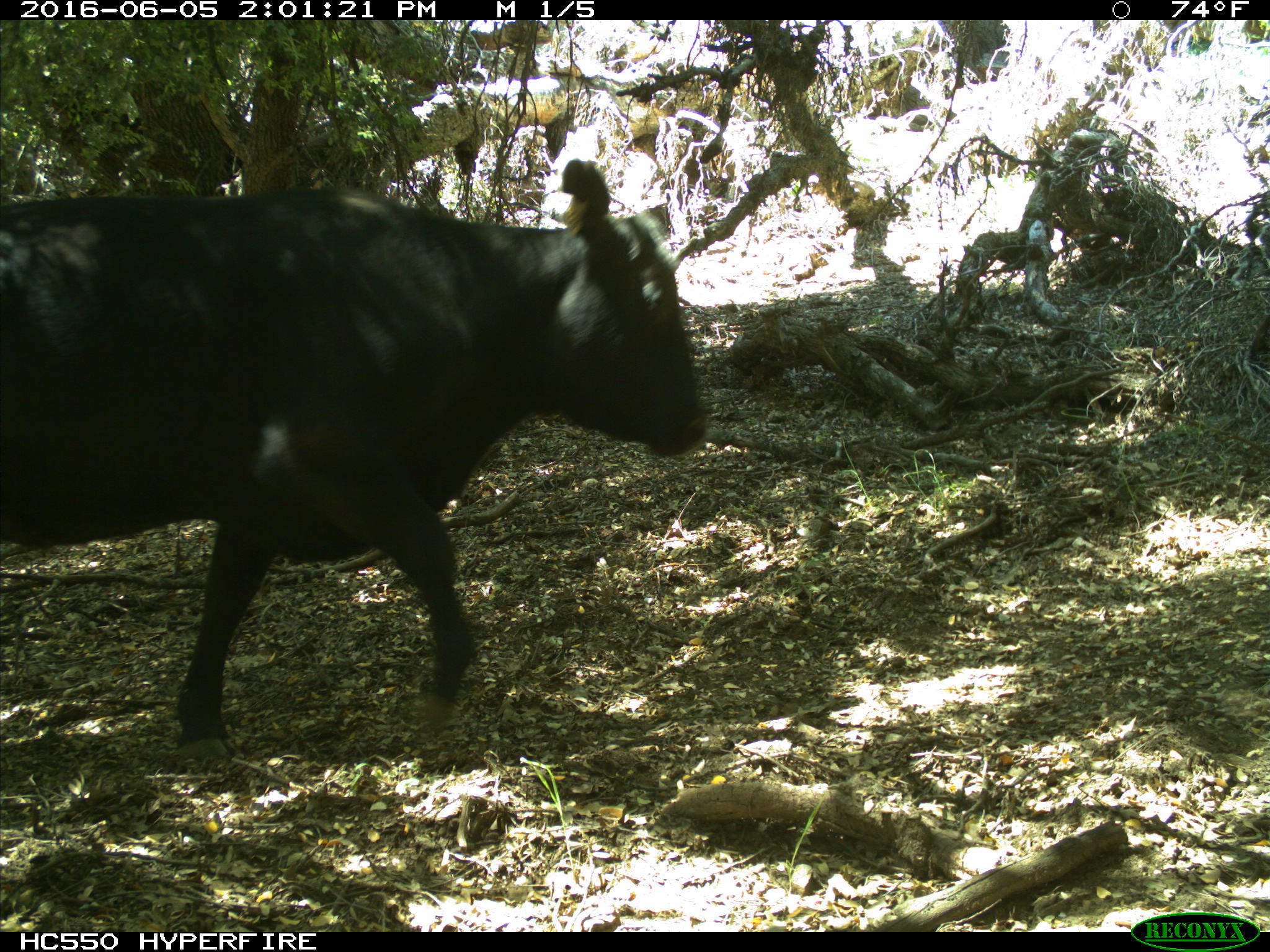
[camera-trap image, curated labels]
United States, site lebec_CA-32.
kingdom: Animalia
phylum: Chordata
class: Mammalia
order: Artiodactyla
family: Bovidae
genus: Bos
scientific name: Bos taurus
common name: domestic cow